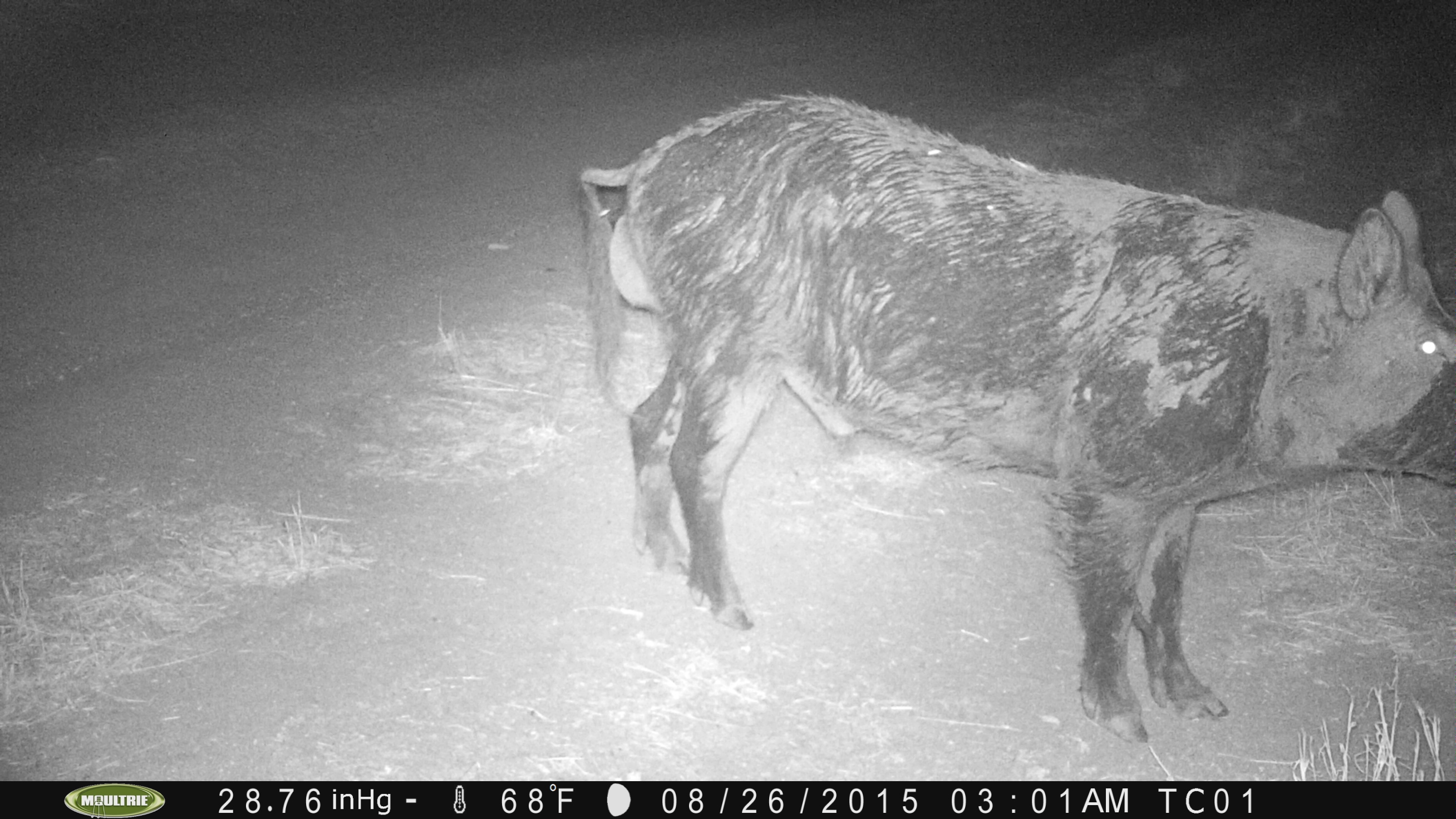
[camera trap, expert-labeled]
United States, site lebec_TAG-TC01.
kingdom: Animalia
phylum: Chordata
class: Mammalia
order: Artiodactyla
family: Suidae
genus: Sus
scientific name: Sus scrofa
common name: wild boar